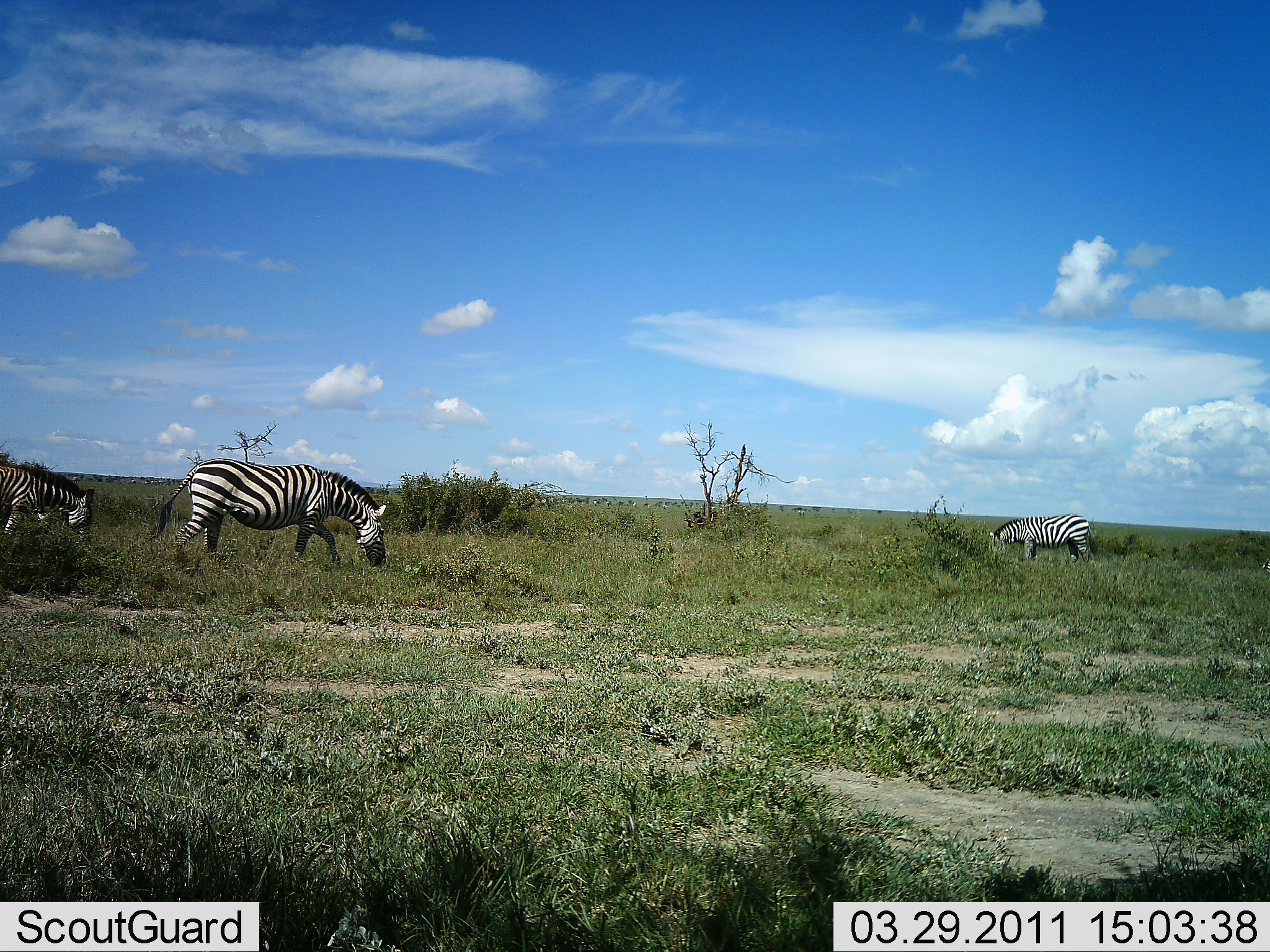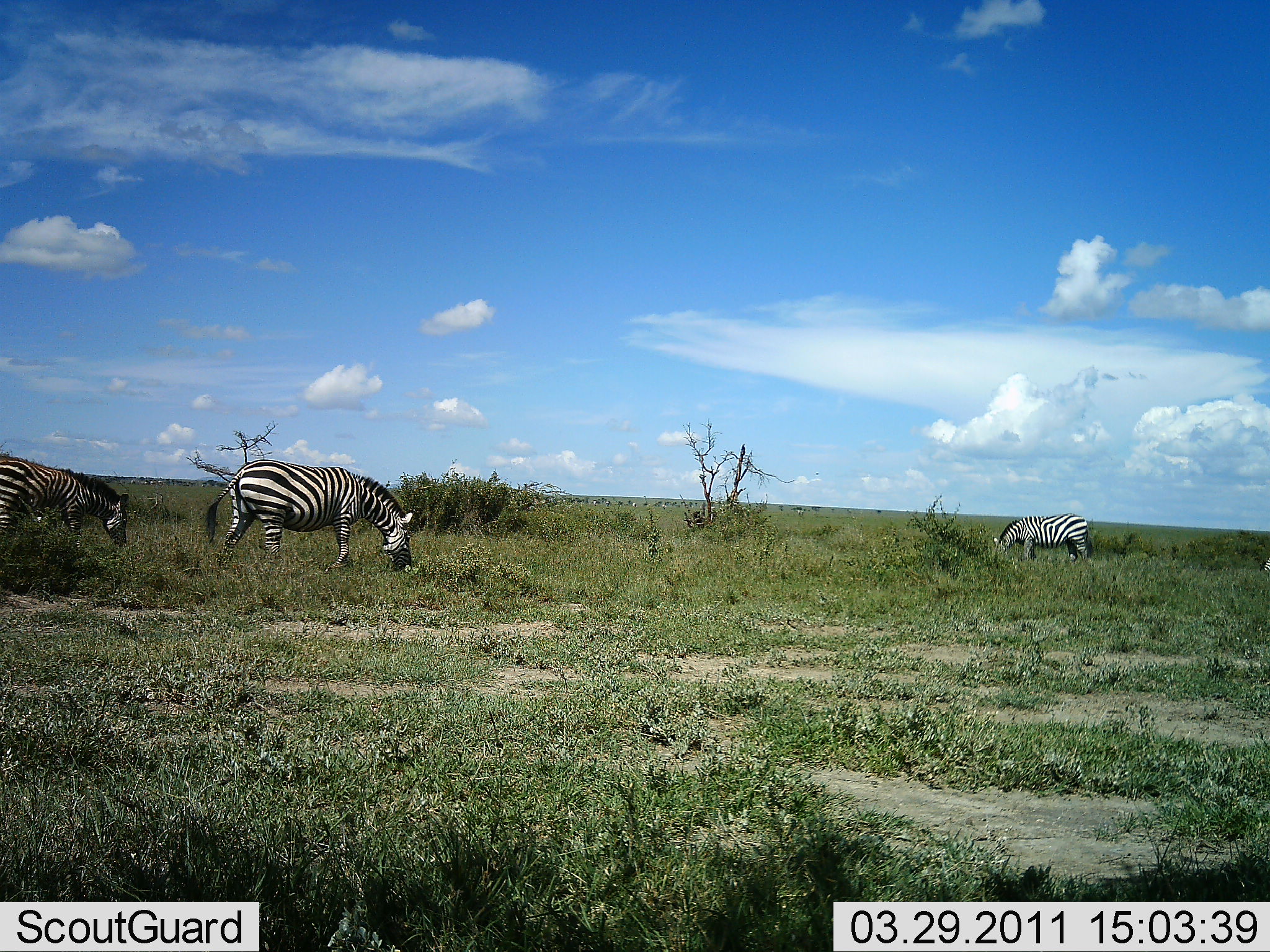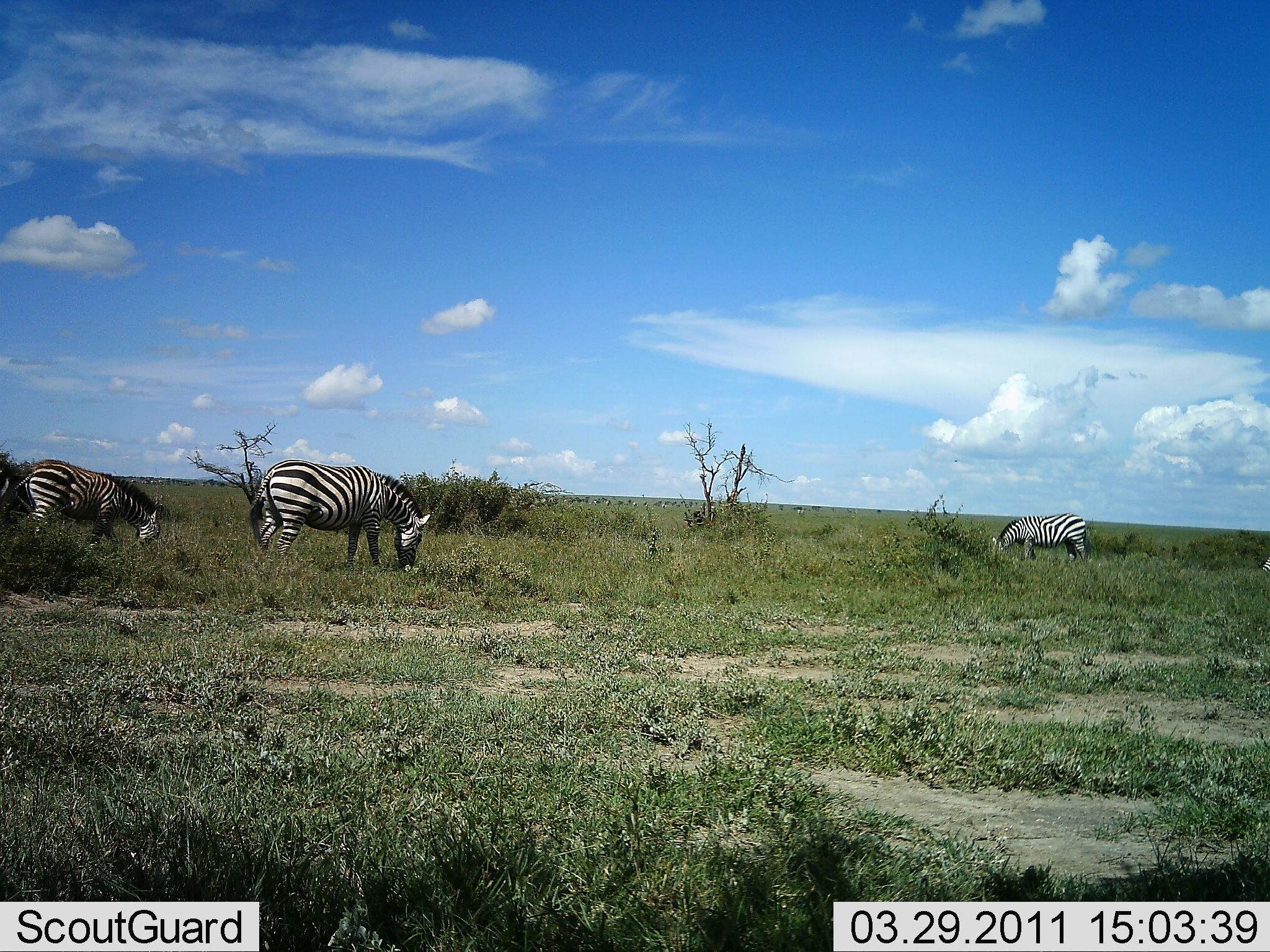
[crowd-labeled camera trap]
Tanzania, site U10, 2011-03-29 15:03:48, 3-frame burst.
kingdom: Animalia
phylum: Chordata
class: Mammalia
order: Perissodactyla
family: Equidae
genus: Equus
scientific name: Equus quagga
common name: plains zebra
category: zebra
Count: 3.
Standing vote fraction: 27%.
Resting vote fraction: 0%.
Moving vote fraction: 64%.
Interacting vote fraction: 0%.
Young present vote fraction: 0%.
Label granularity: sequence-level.